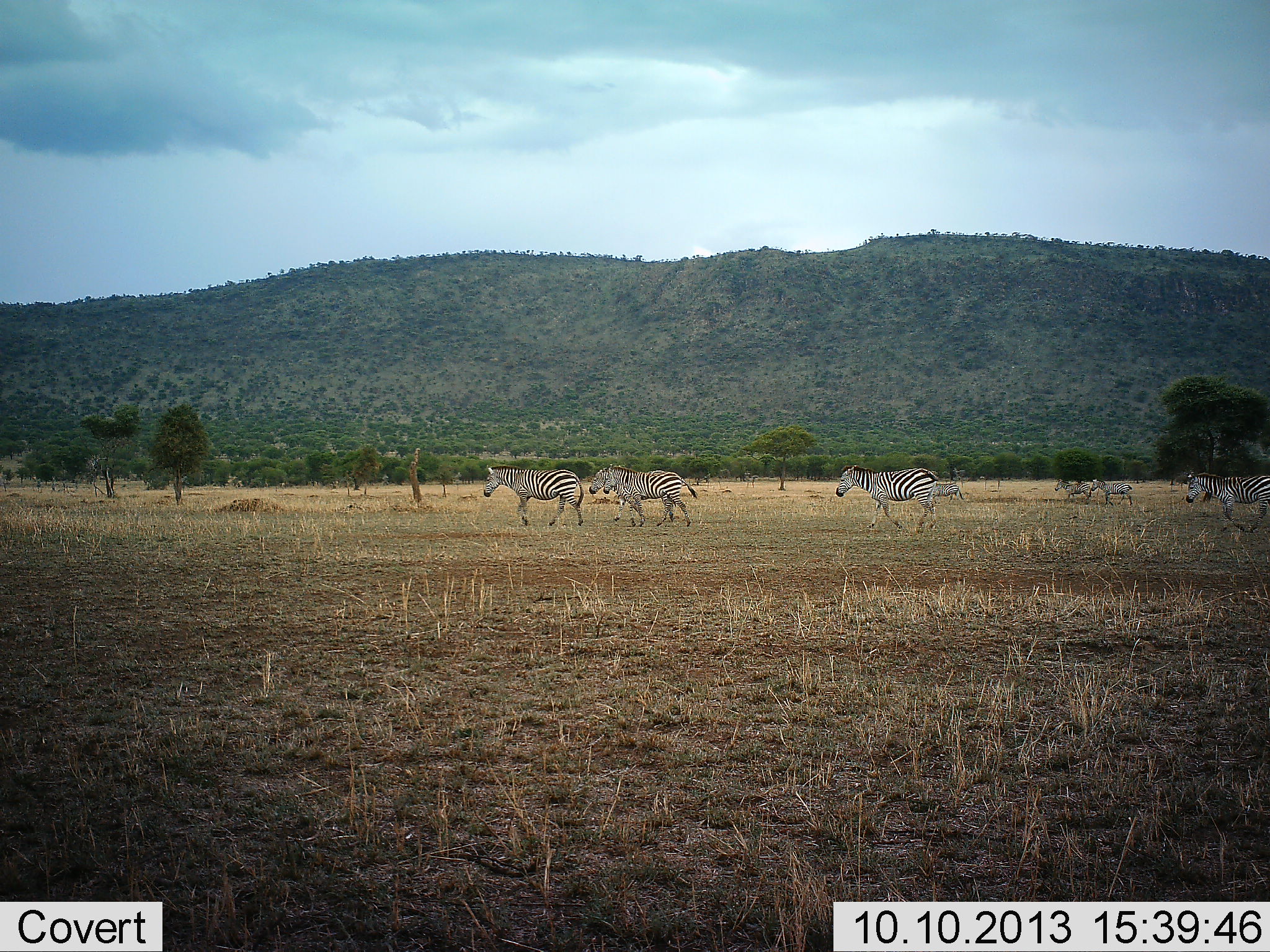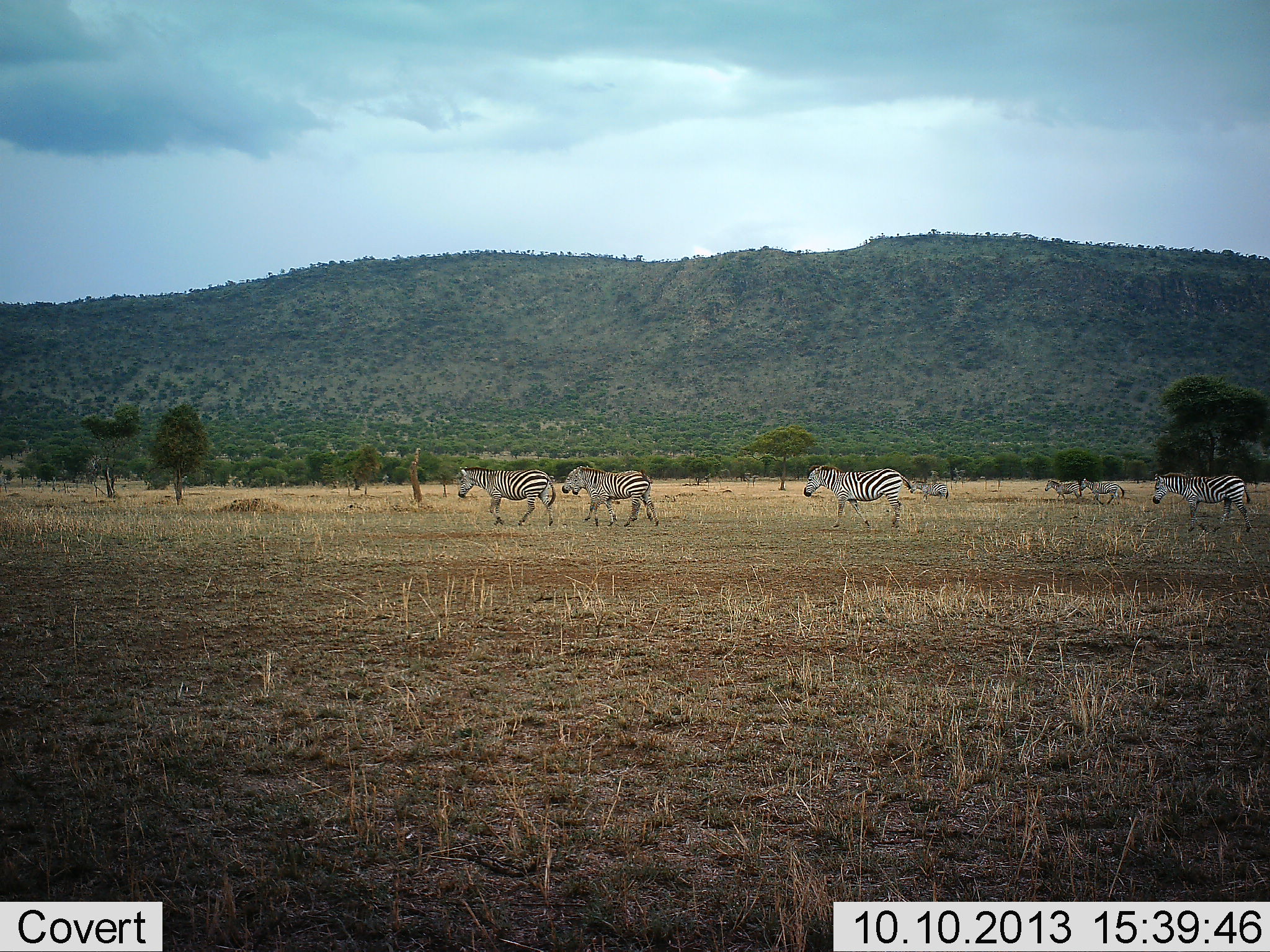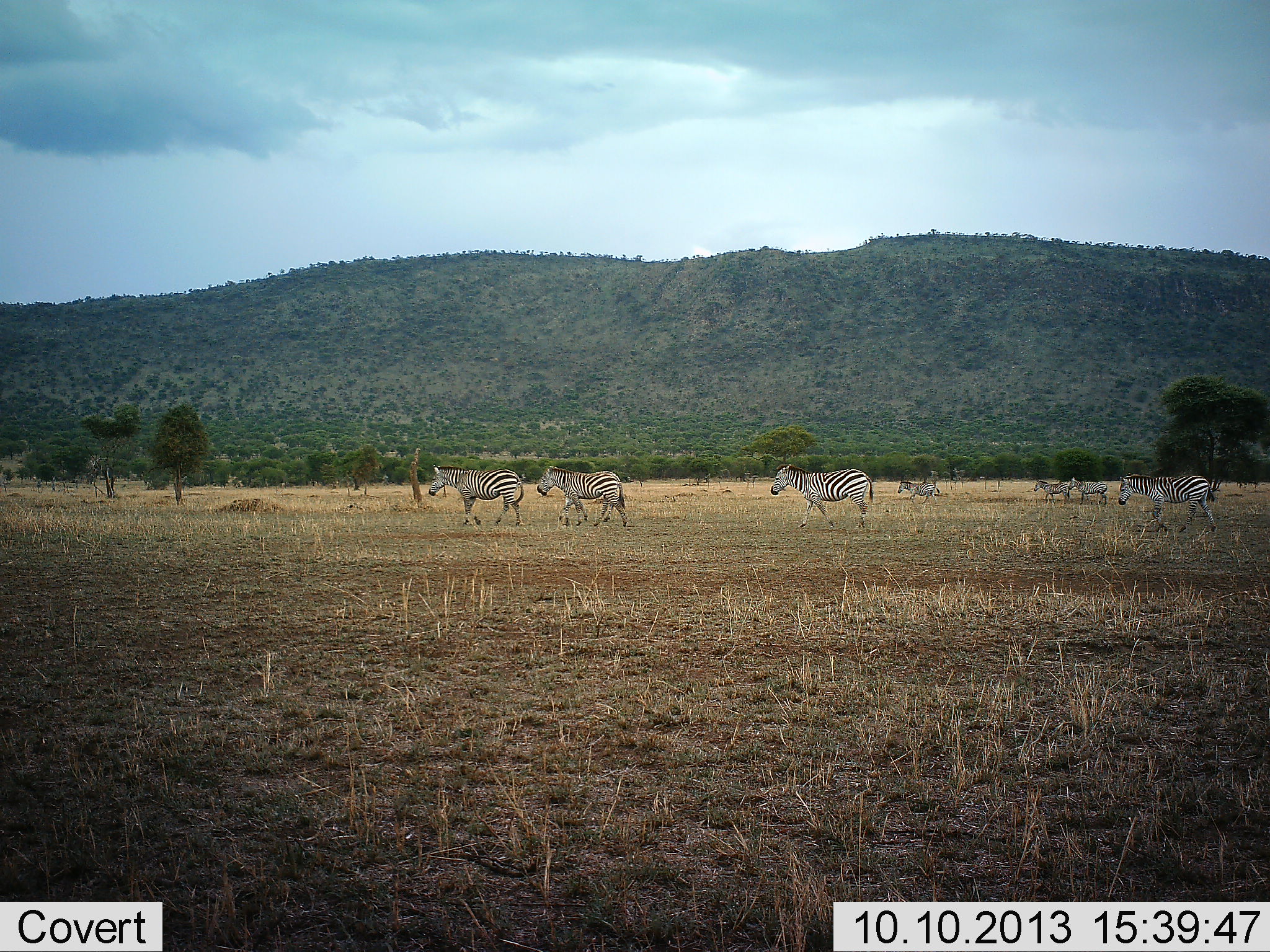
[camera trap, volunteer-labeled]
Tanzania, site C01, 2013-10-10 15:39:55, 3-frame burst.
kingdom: Animalia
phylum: Chordata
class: Mammalia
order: Perissodactyla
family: Equidae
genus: Equus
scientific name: Equus quagga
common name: plains zebra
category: zebra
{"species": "zebra (plains zebra) (Equus quagga)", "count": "8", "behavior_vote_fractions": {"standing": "10%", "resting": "0%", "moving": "100%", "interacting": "0%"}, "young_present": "0%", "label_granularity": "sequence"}